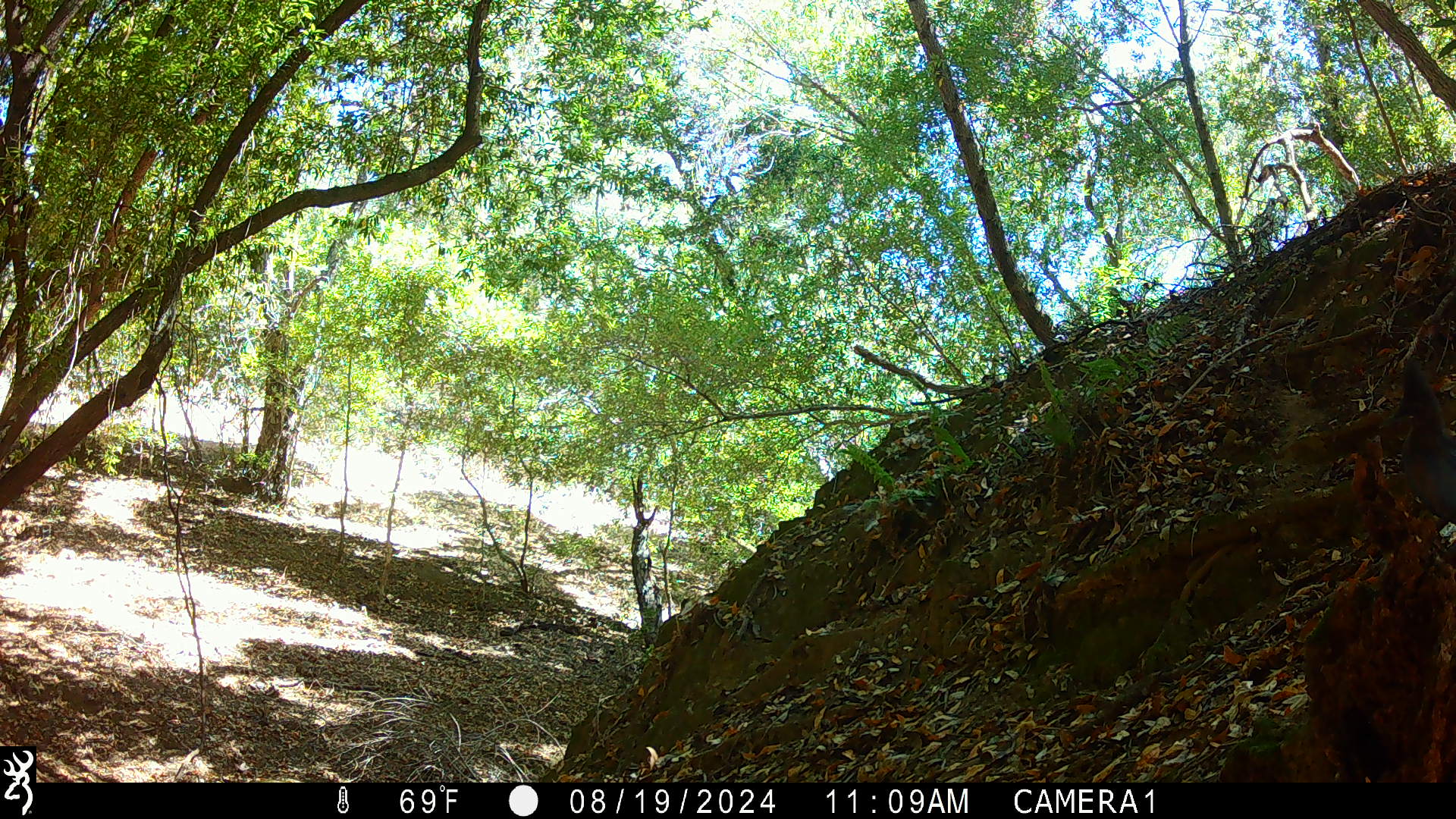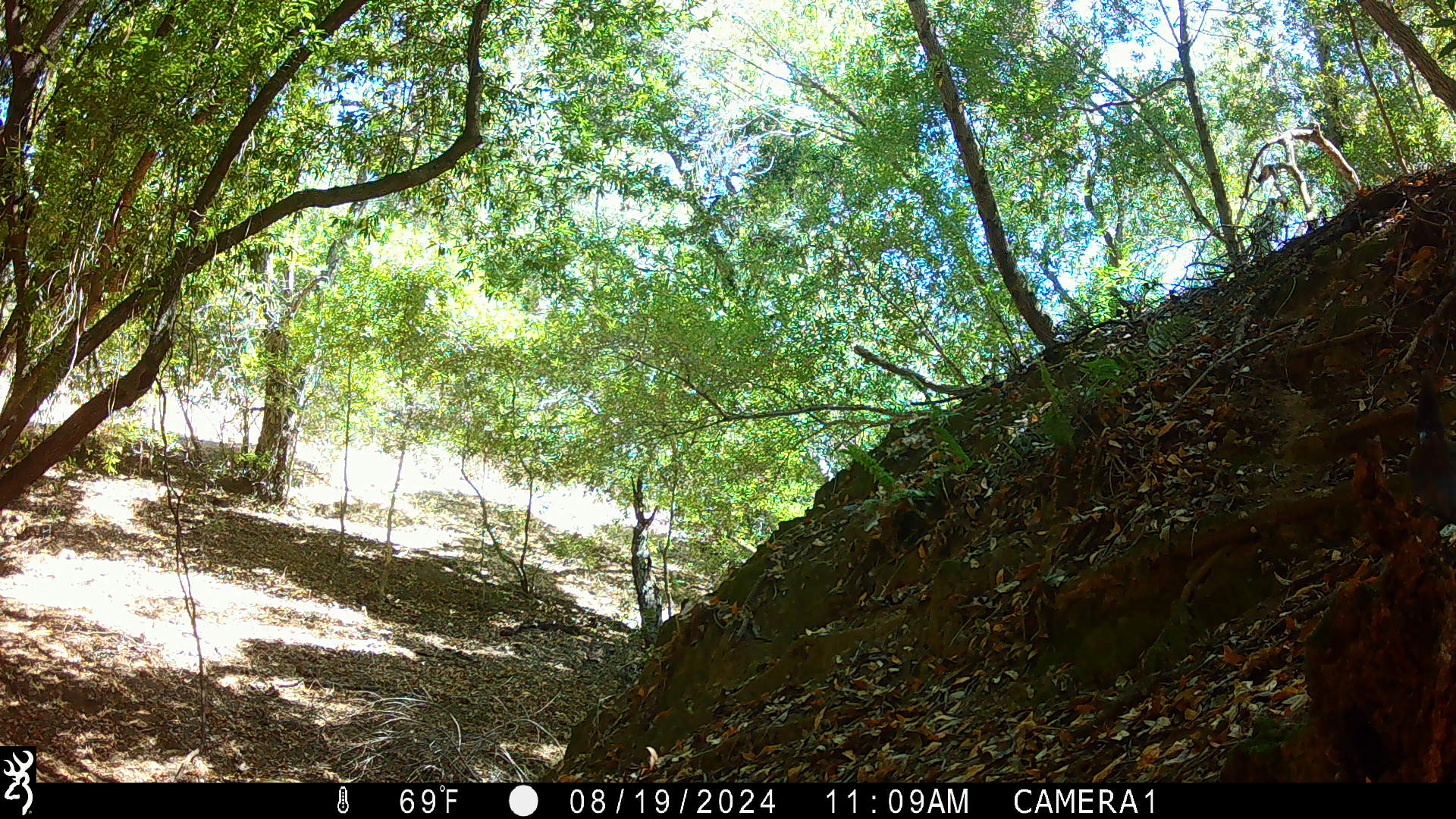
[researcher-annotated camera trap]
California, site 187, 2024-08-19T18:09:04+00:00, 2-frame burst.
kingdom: Animalia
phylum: Chordata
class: Aves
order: Passeriformes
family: Corvidae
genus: Cyanocitta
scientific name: Cyanocitta stelleri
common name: steller's jay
Steller's jay (Cyanocitta stelleri).